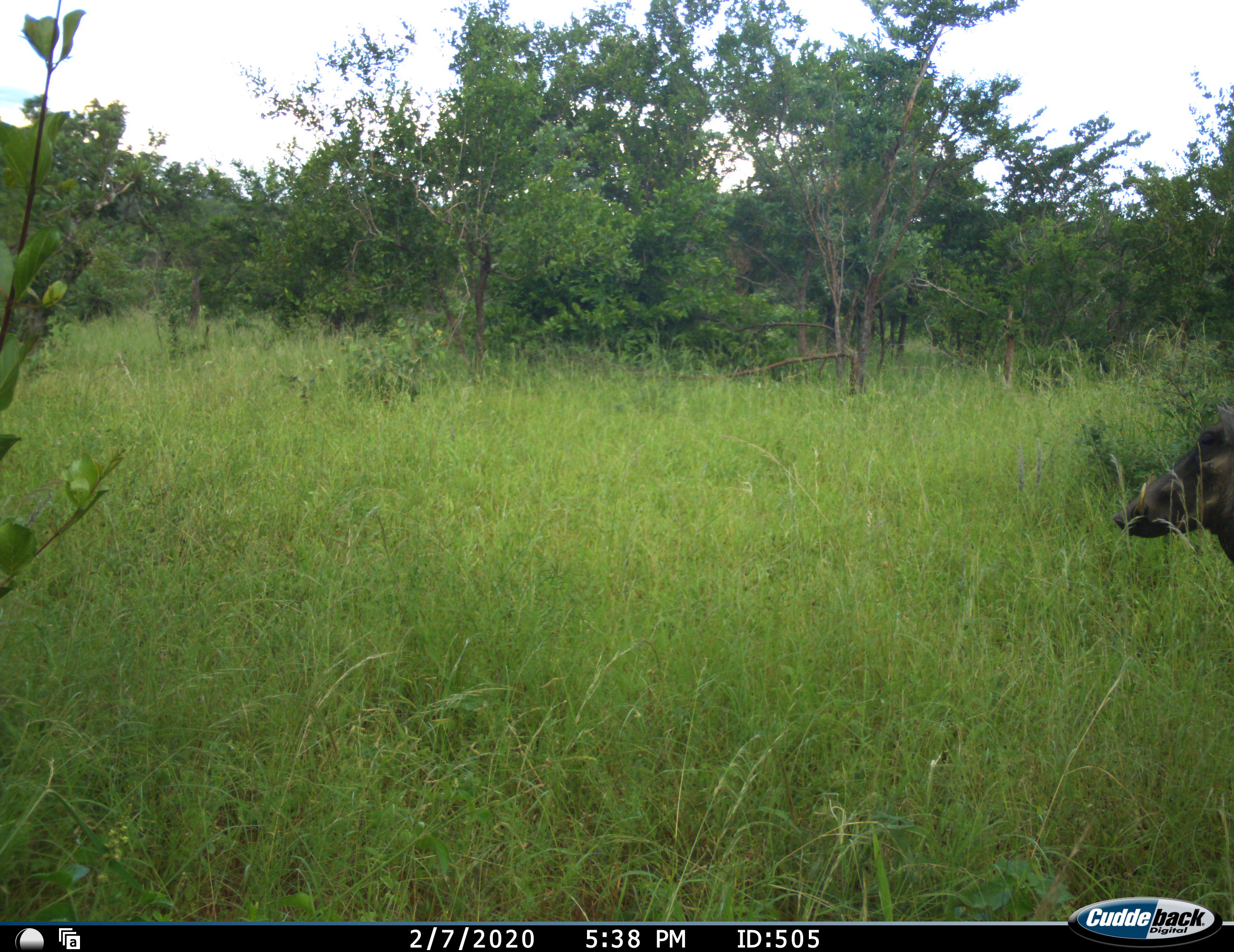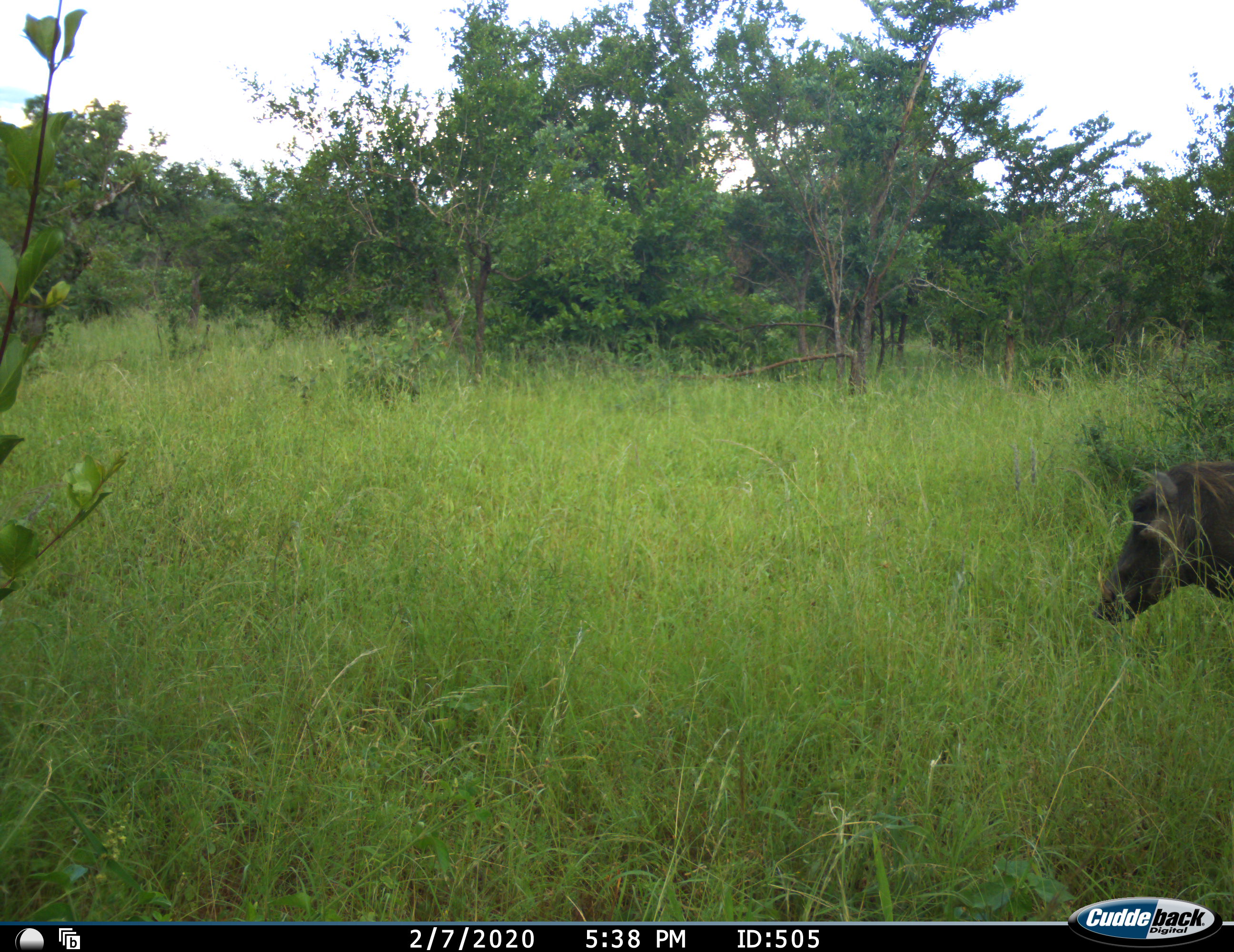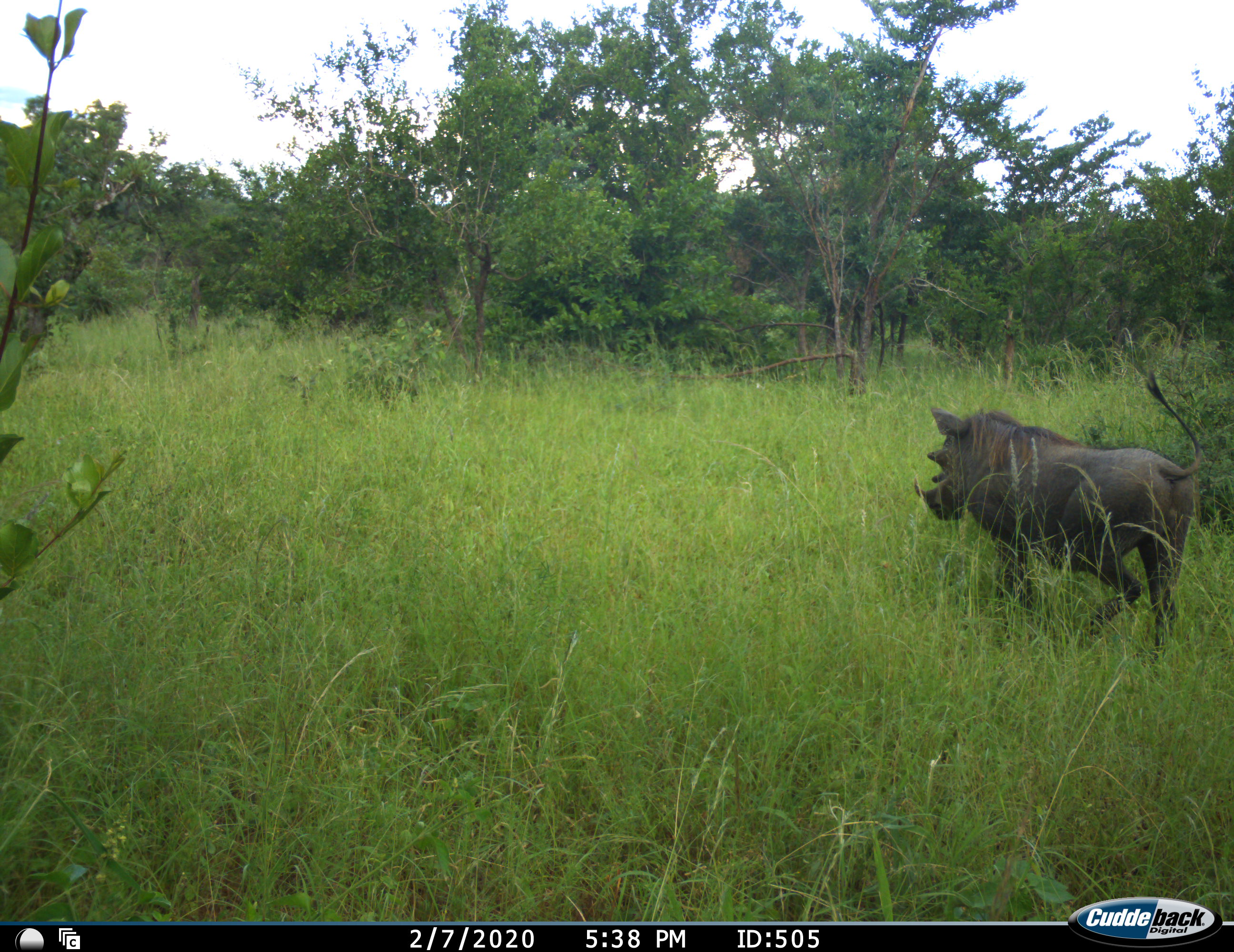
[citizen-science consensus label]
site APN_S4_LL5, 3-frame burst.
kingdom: Animalia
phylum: Chordata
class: Mammalia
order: Artiodactyla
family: Suidae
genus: Phacochoerus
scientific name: Phacochoerus africanus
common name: warthog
Warthog (Phacochoerus africanus), count 1. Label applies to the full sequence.